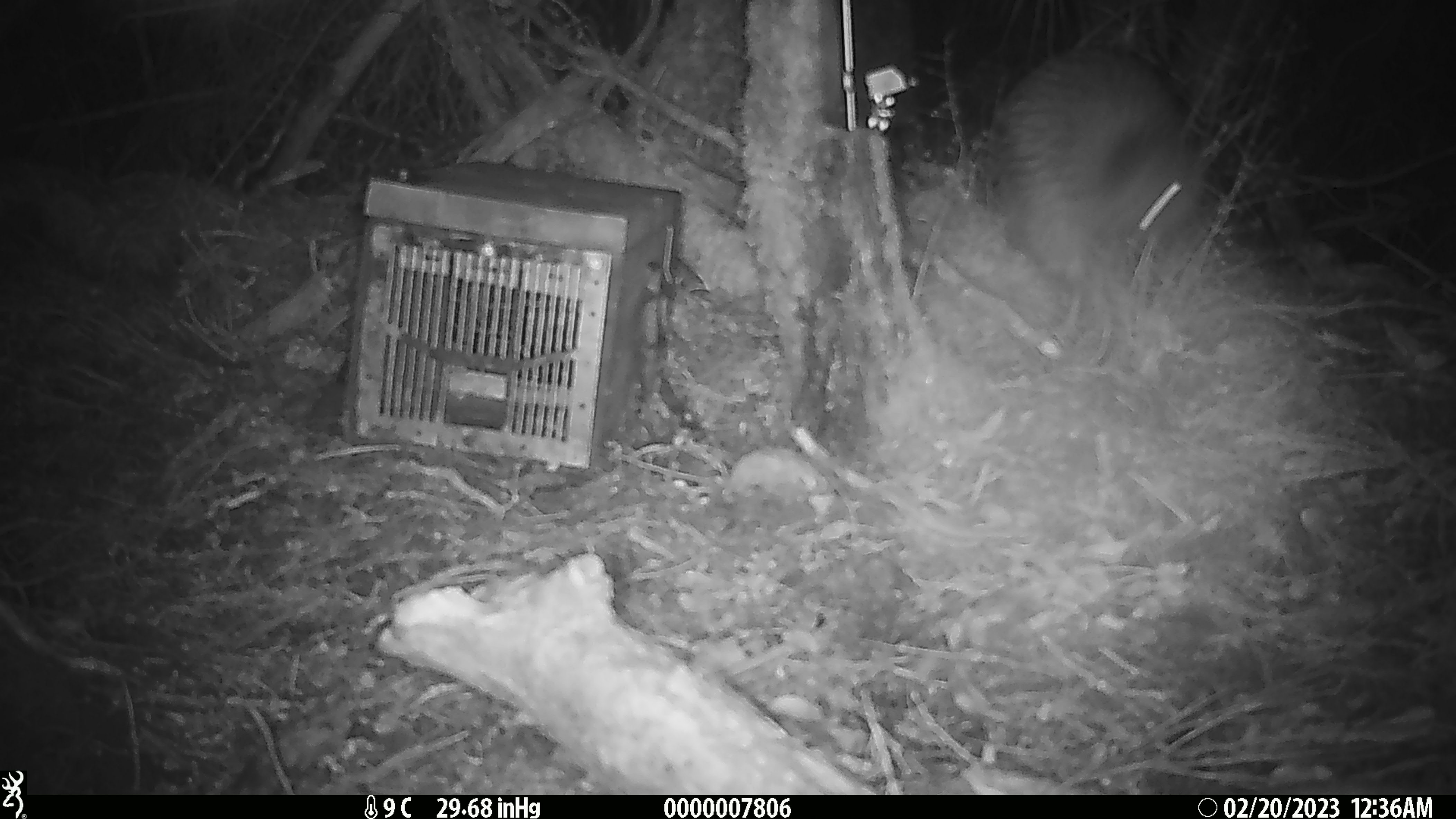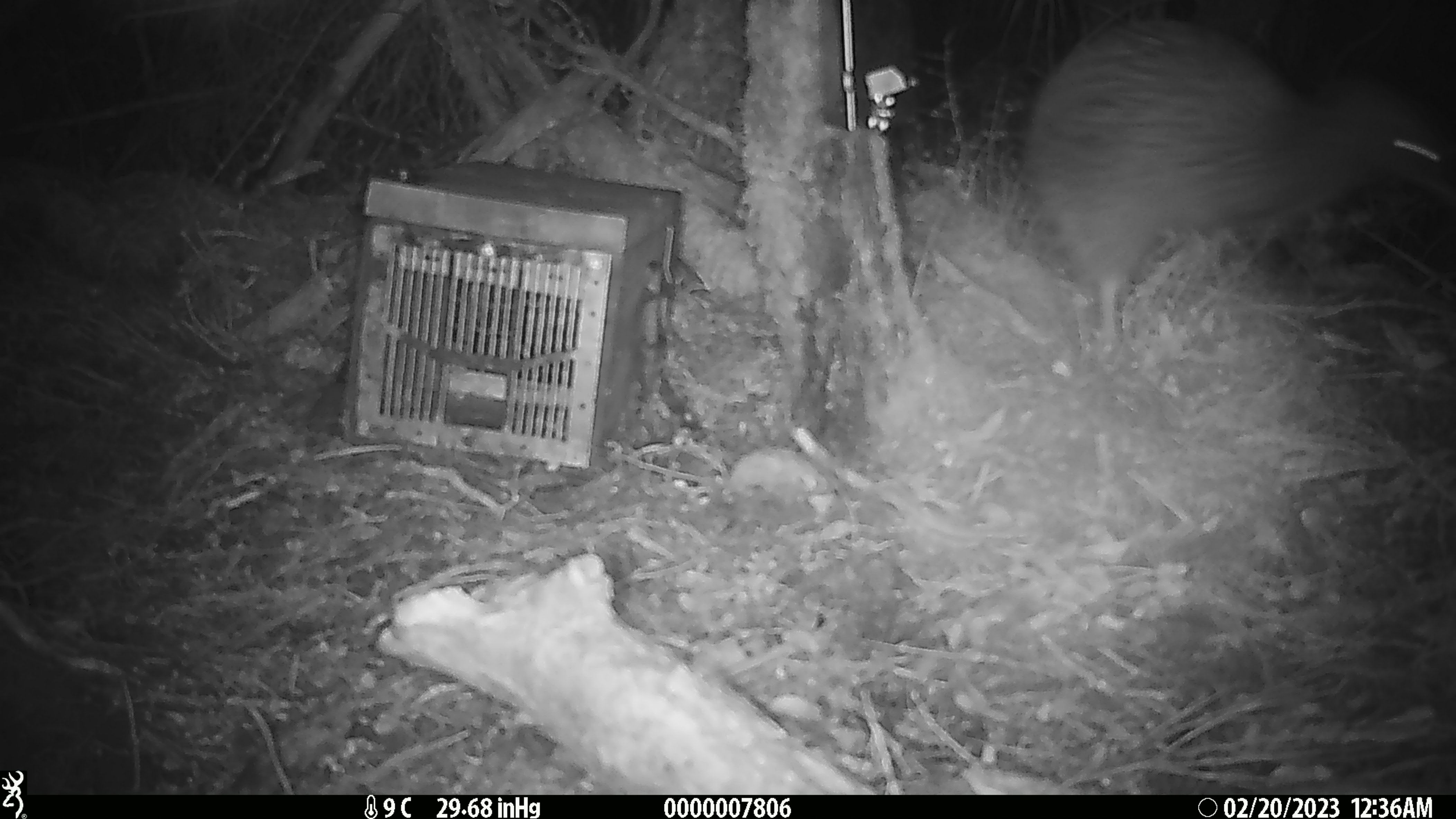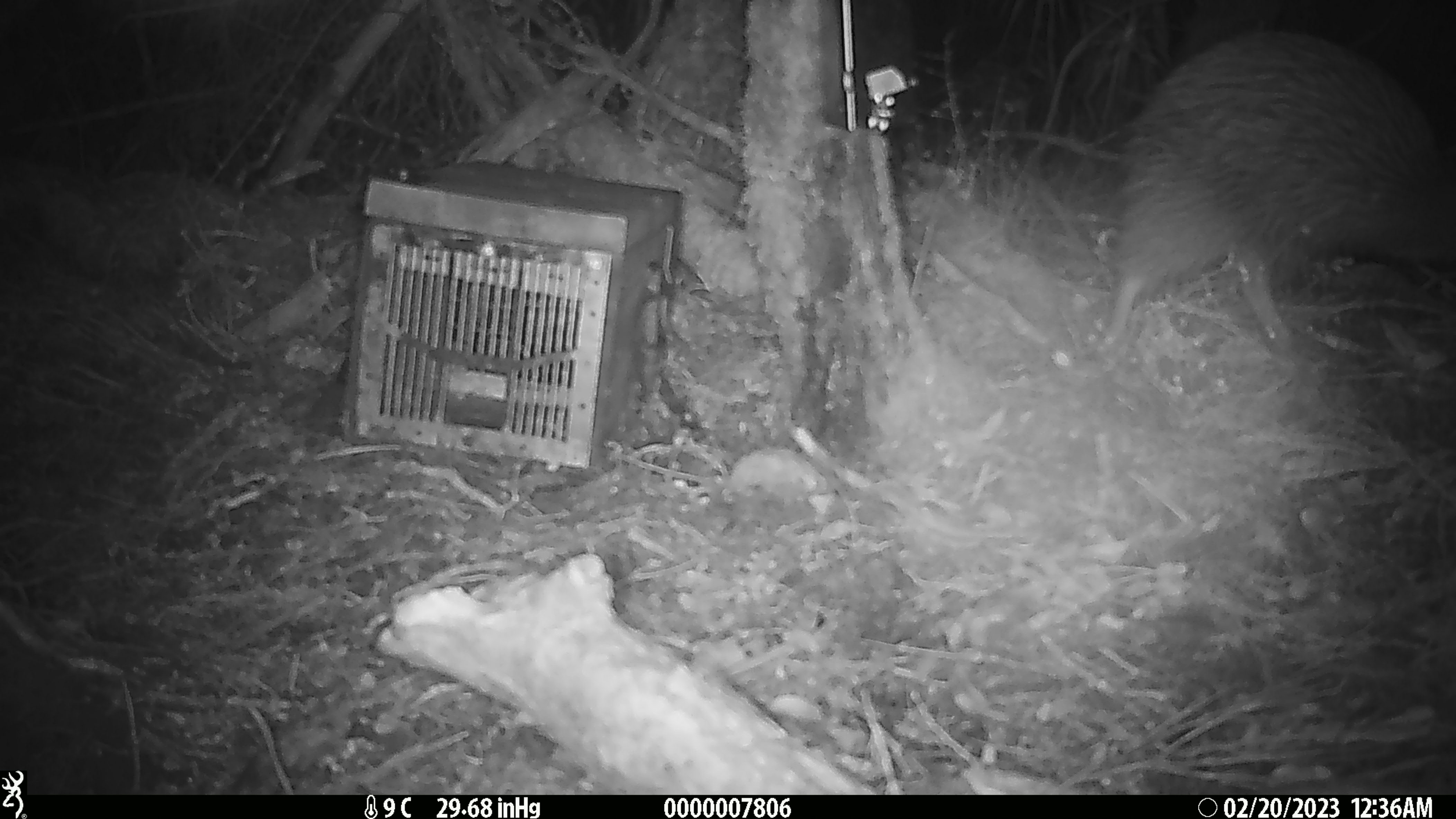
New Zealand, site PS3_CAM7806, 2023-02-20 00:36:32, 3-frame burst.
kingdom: Animalia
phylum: Chordata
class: Aves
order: Apterygiformes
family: Apterygidae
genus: Apteryx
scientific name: Apteryx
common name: kiwi